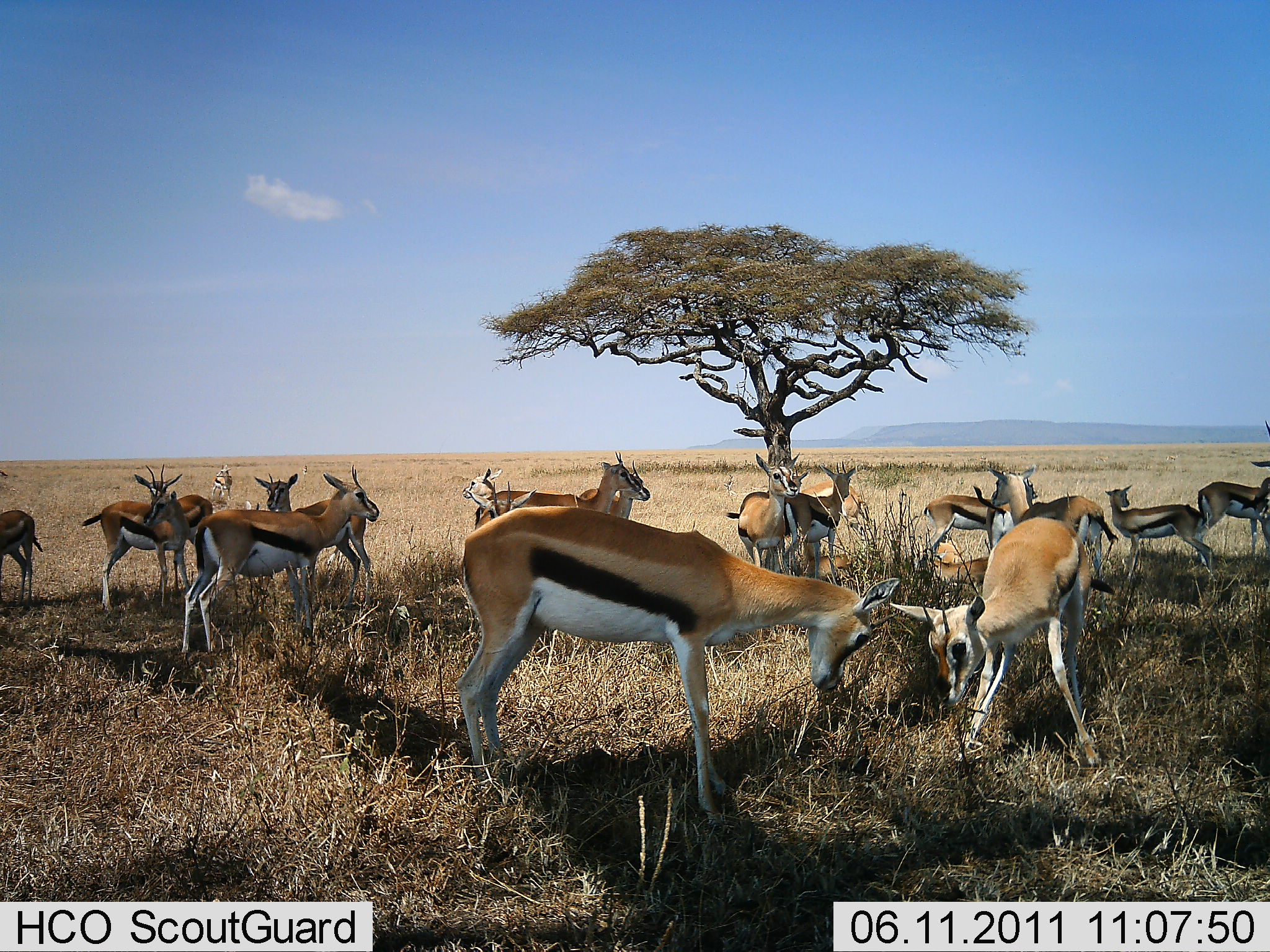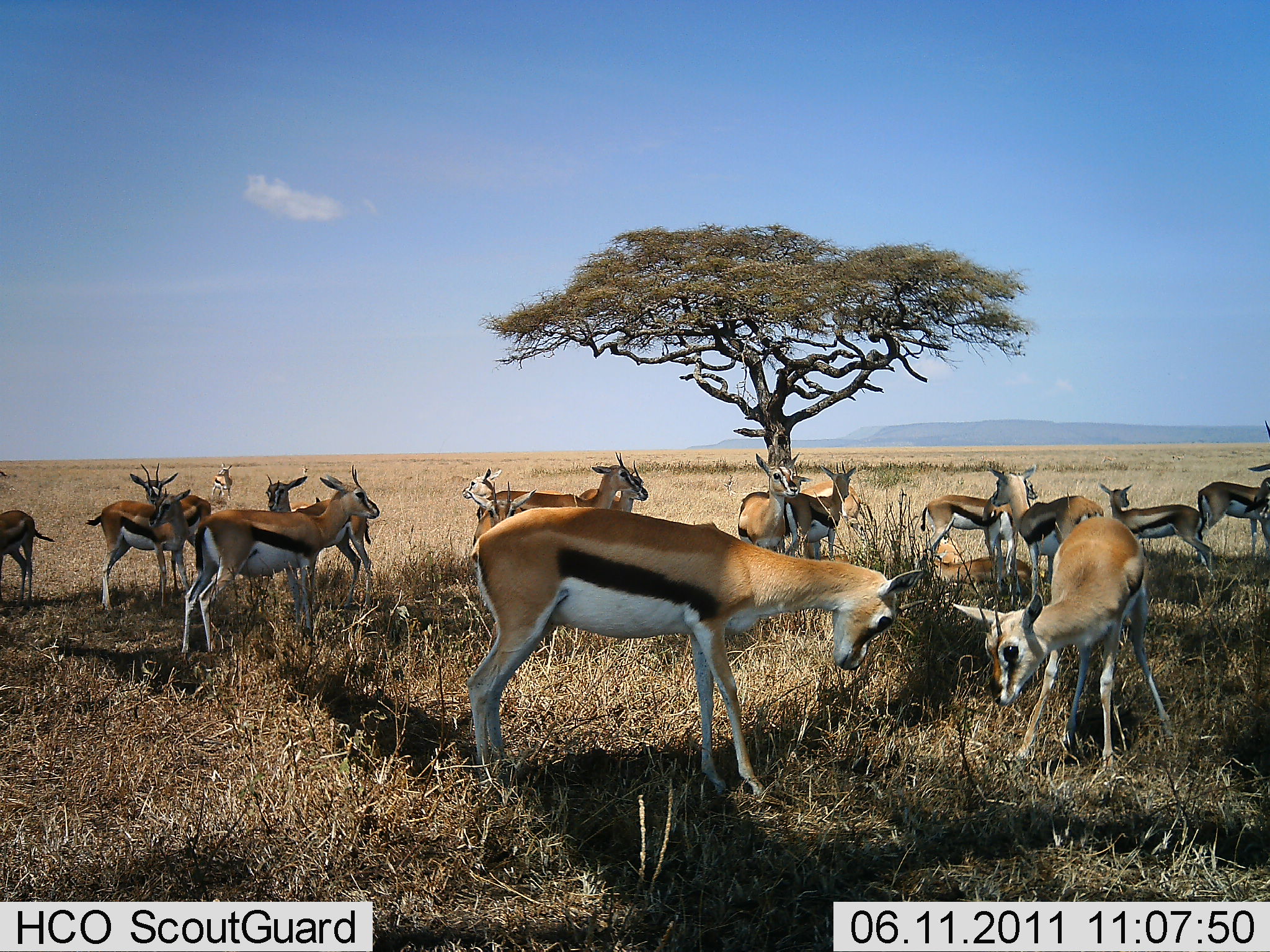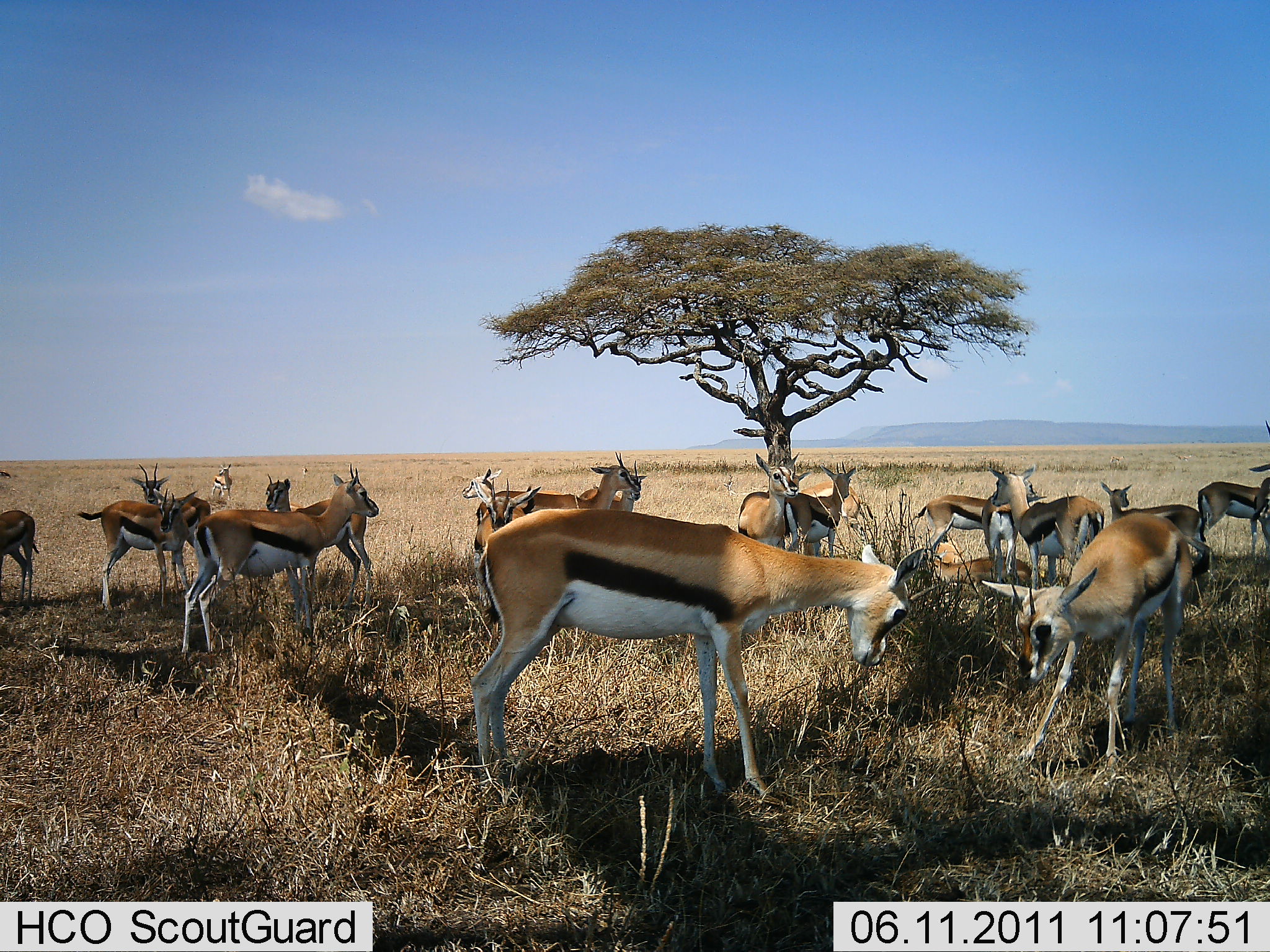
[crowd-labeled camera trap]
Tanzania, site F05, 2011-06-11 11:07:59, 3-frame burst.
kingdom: Animalia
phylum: Chordata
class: Mammalia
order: Artiodactyla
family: Bovidae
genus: Eudorcas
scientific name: Eudorcas thomsonii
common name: thomson's gazelle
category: gazellethomsons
Gazellethomsons (thomson's gazelle) (Eudorcas thomsonii), count 11-50. Behavior (volunteer vote fractions): standing 91%, resting 27%, moving 0%, interacting 45%. Young present (vote fraction): 18%. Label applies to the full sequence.